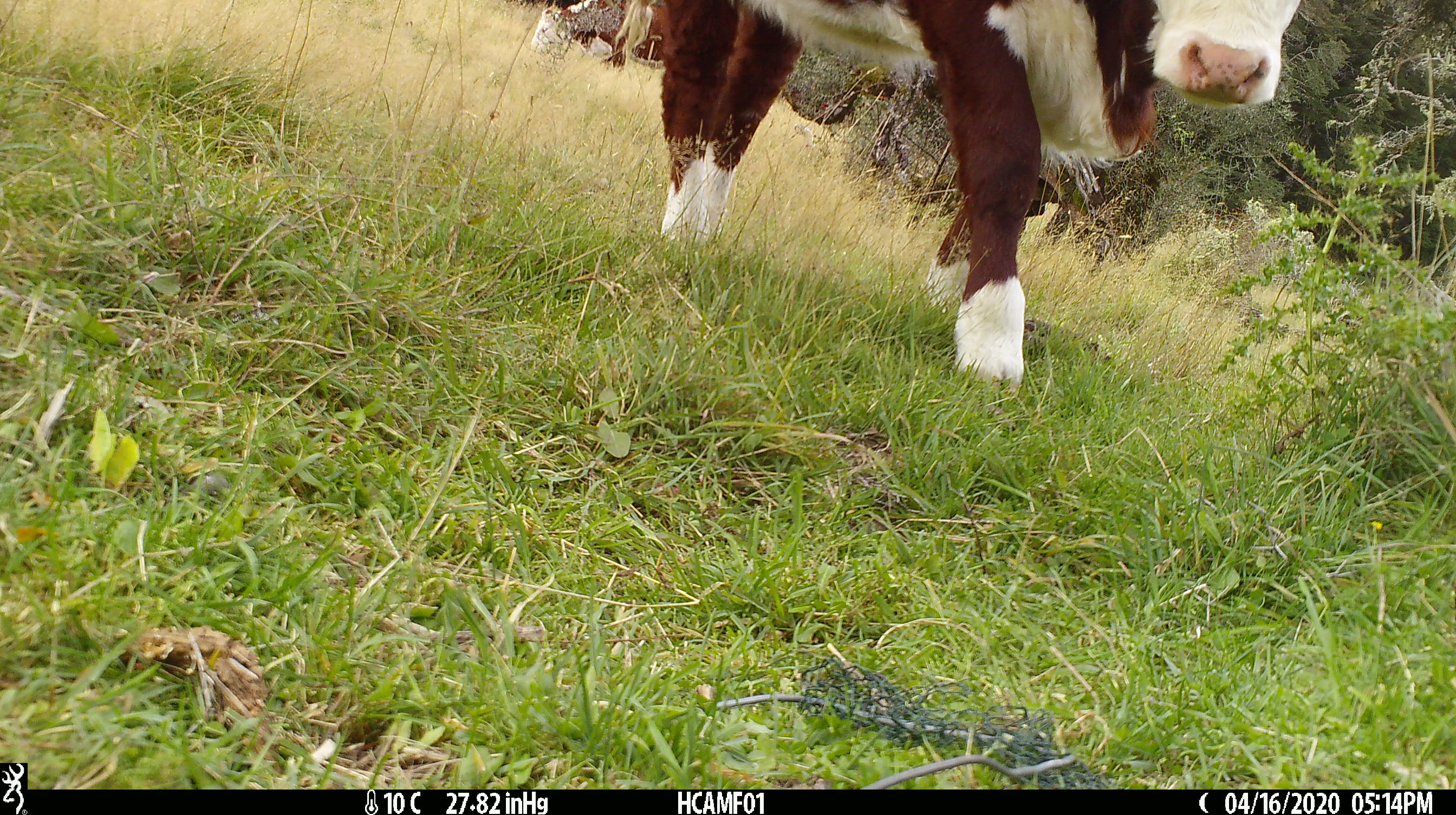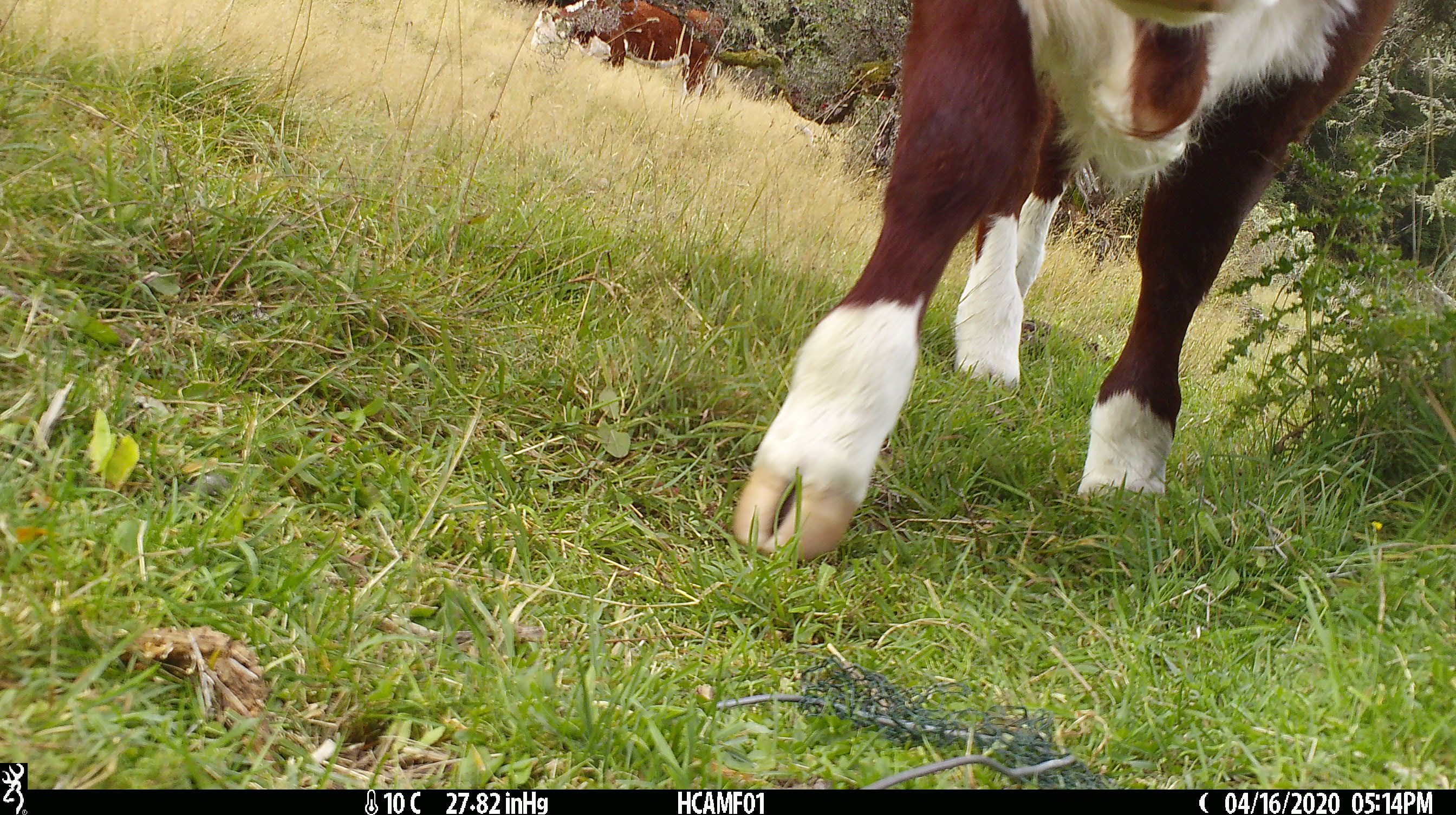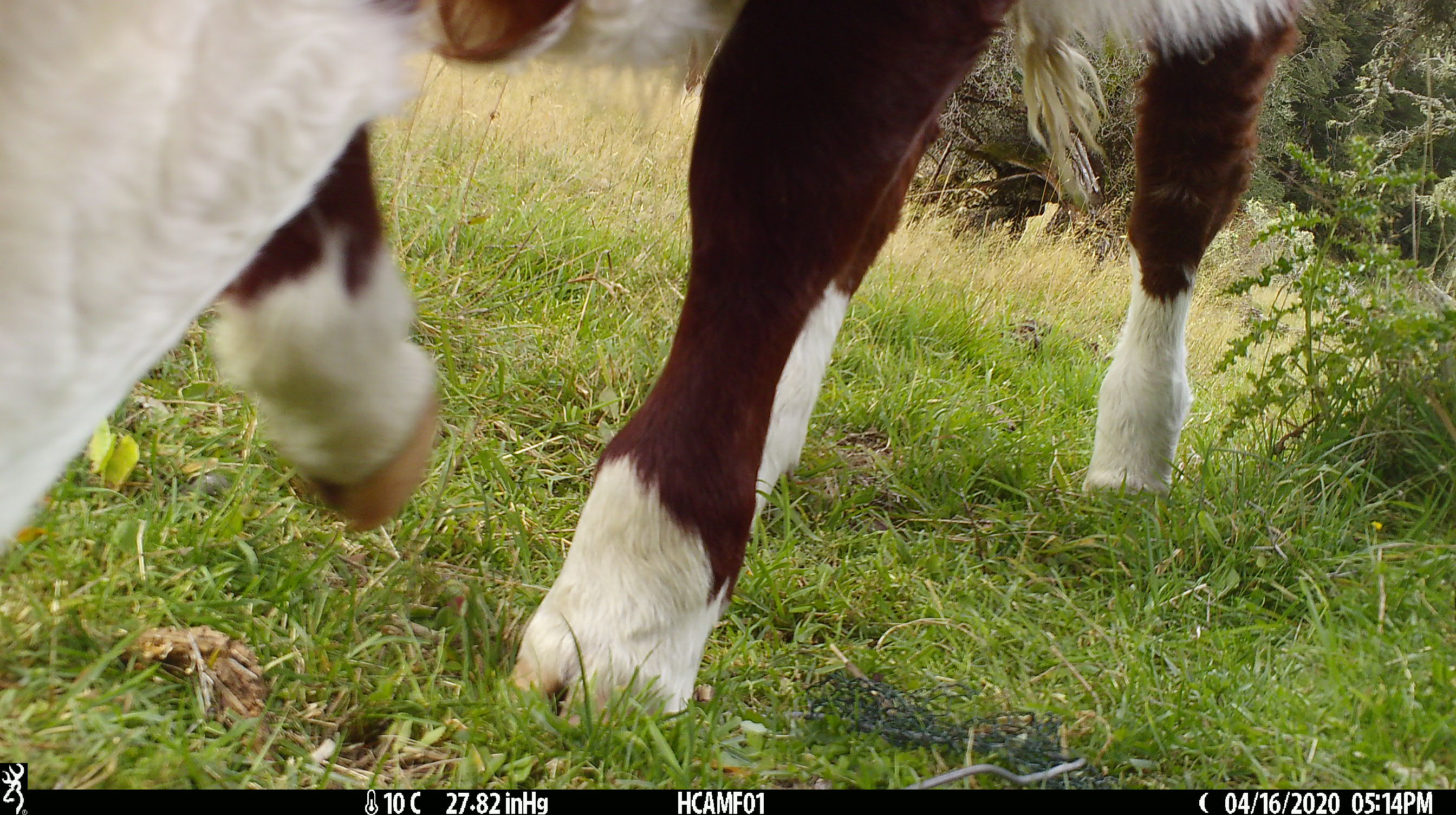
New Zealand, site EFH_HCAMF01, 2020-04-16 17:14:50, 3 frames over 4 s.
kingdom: Animalia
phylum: Chordata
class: Mammalia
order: Artiodactyla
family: Bovidae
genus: Bos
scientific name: Bos taurus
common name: domestic cow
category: cow